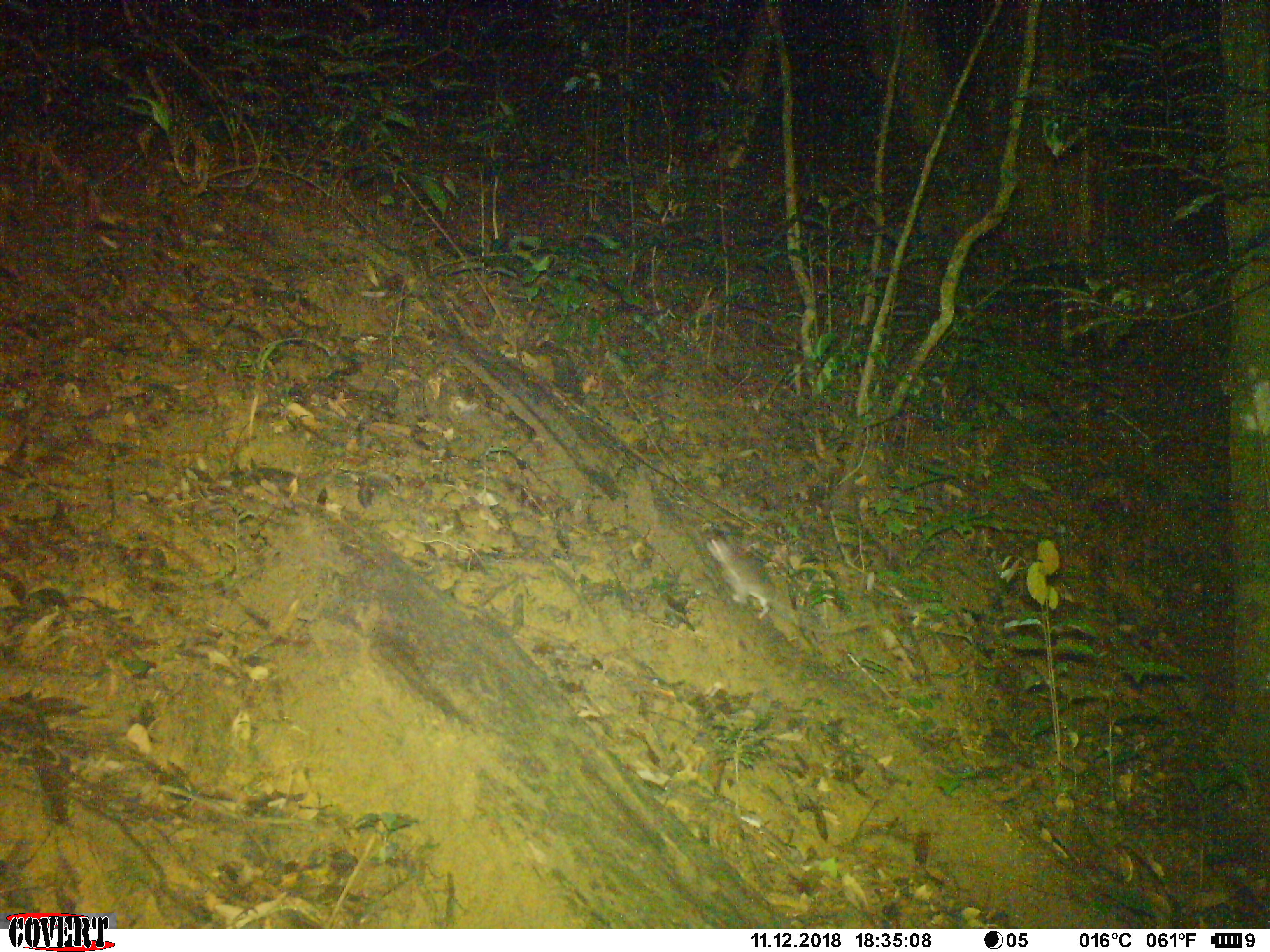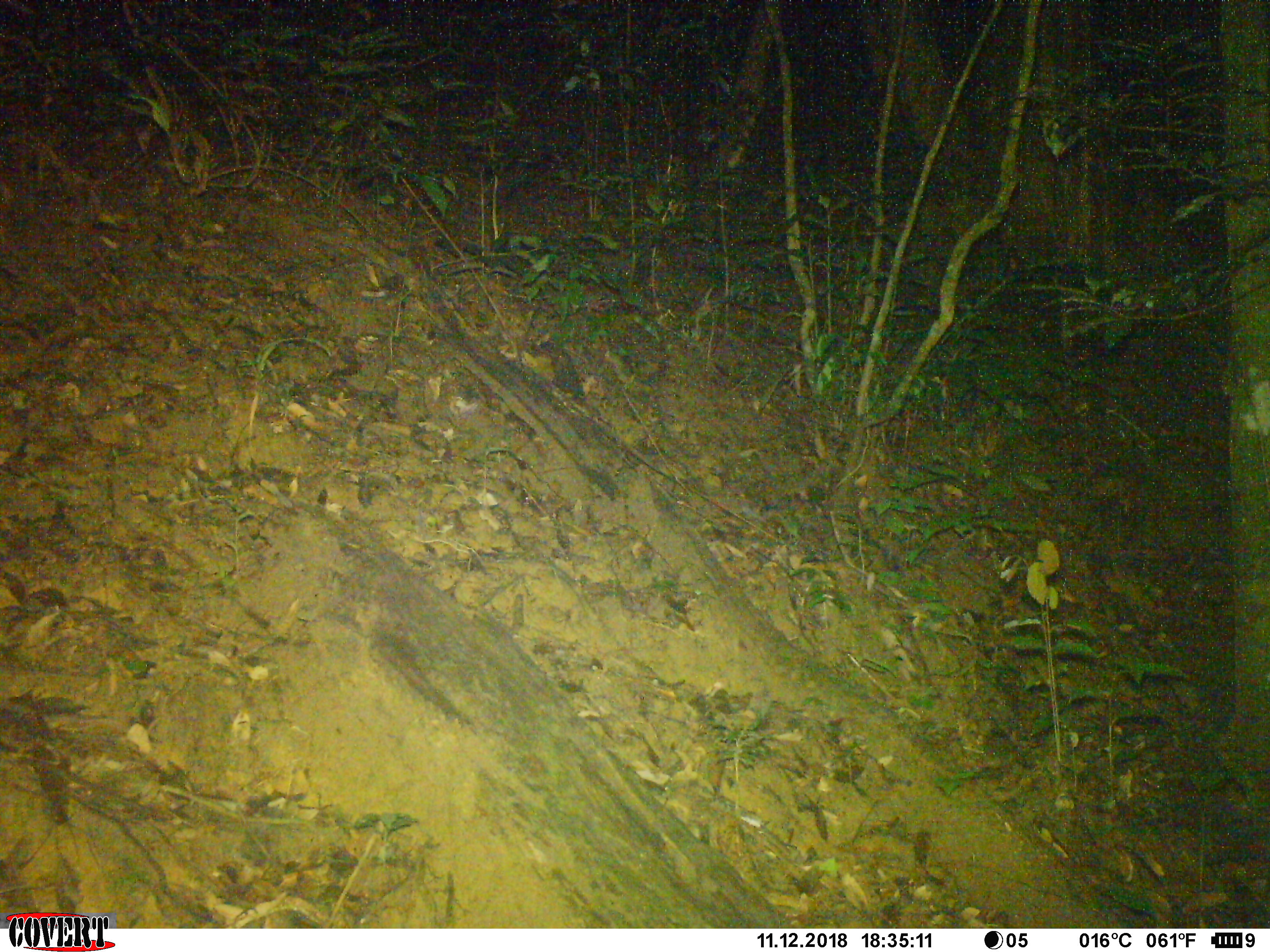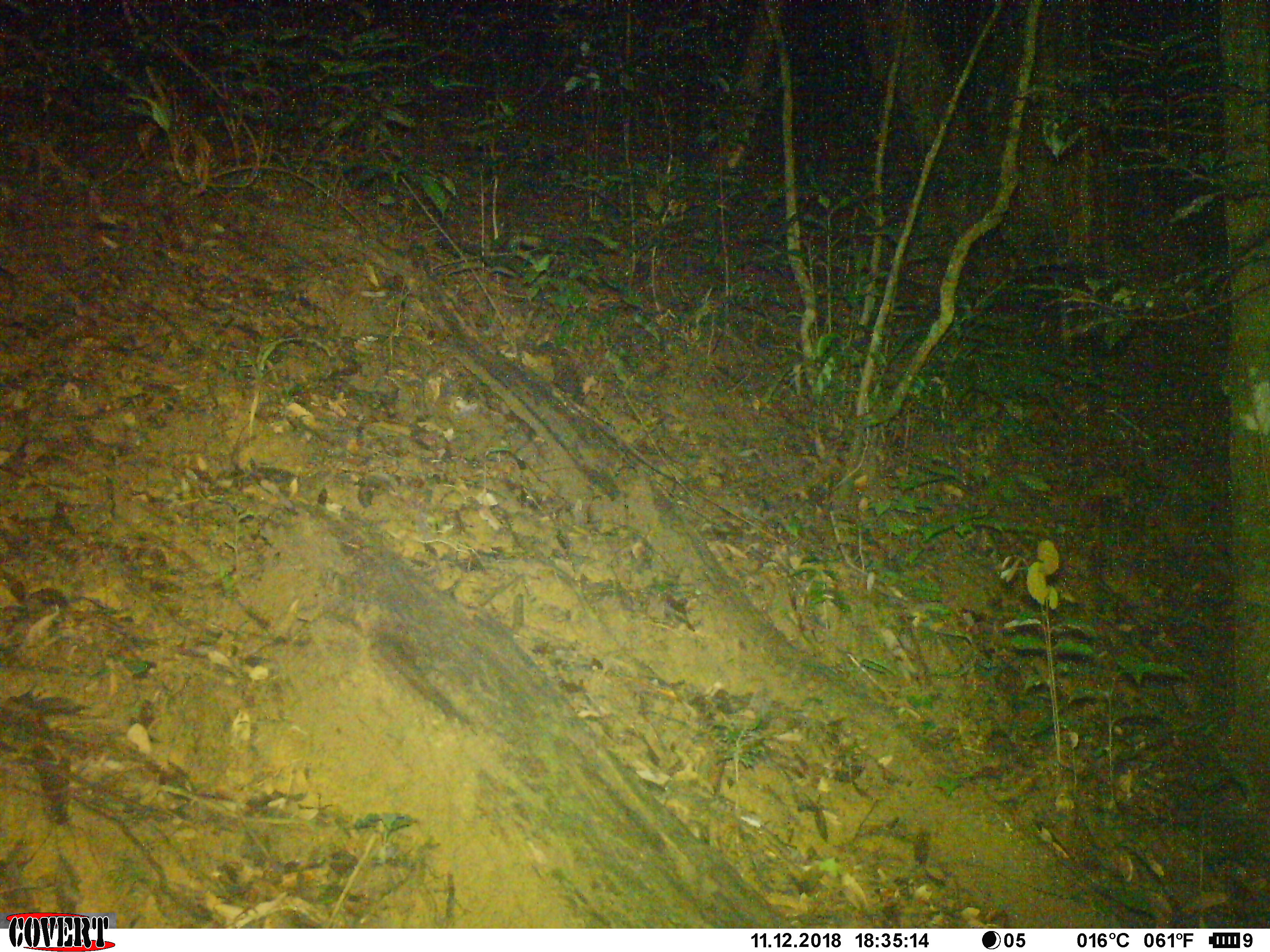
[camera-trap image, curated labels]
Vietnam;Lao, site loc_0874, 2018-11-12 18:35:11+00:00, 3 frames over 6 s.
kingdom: Animalia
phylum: Chordata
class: Mammalia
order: Rodentia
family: Muridae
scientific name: Muridae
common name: old-world mice and rats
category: unidentified murid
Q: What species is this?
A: Unidentified murid (old-world mice and rats) (Muridae).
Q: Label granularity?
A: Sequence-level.